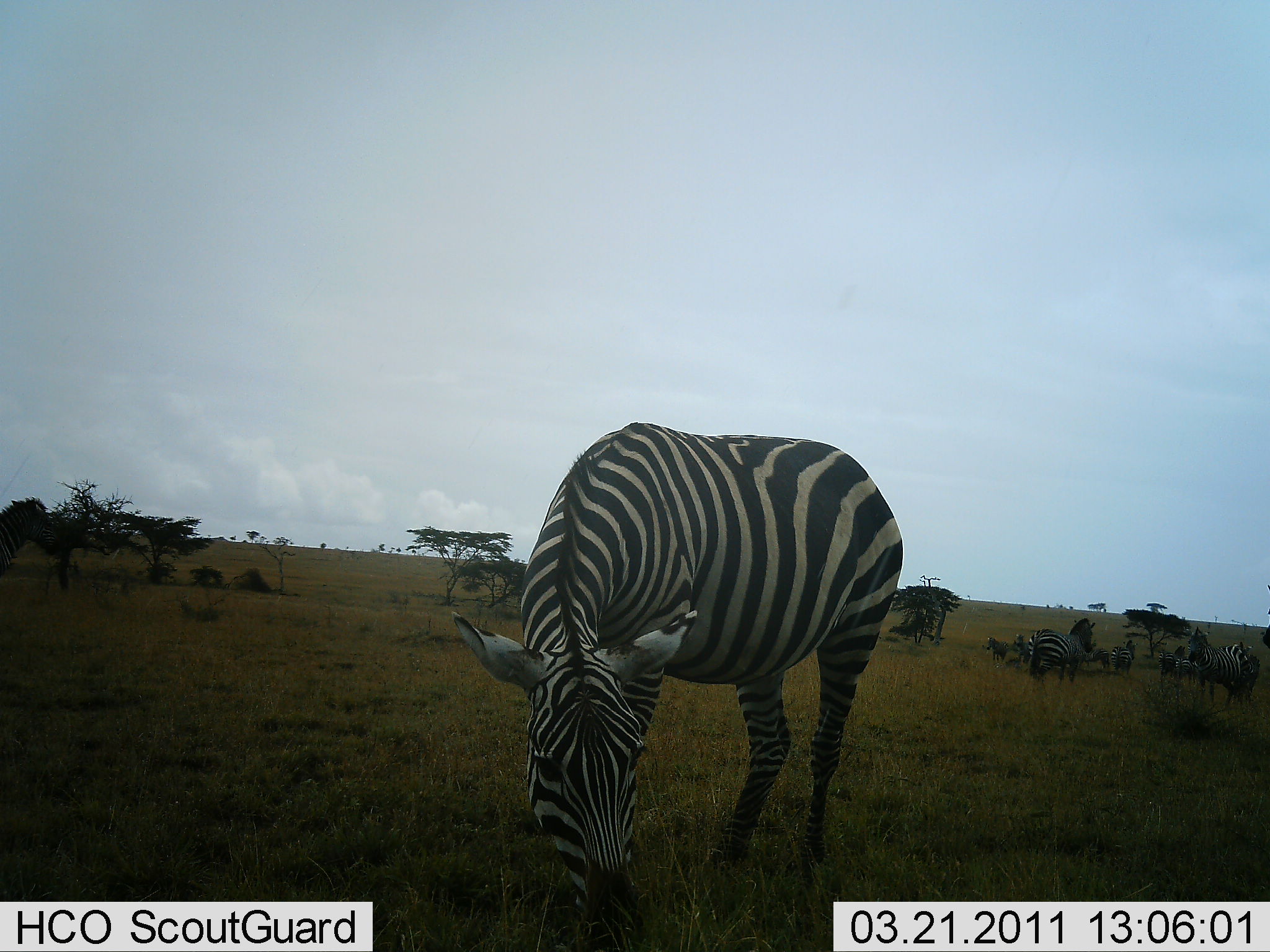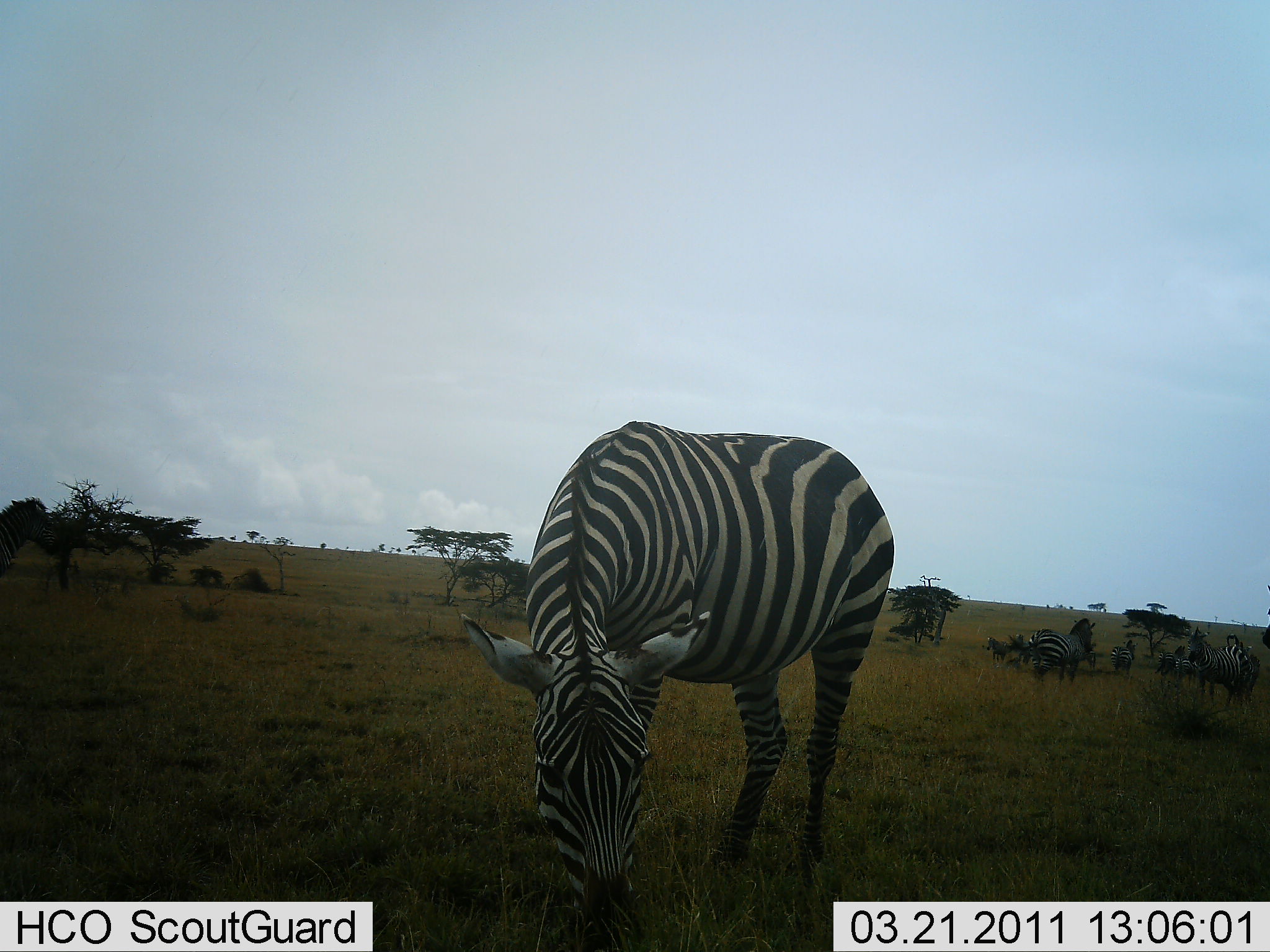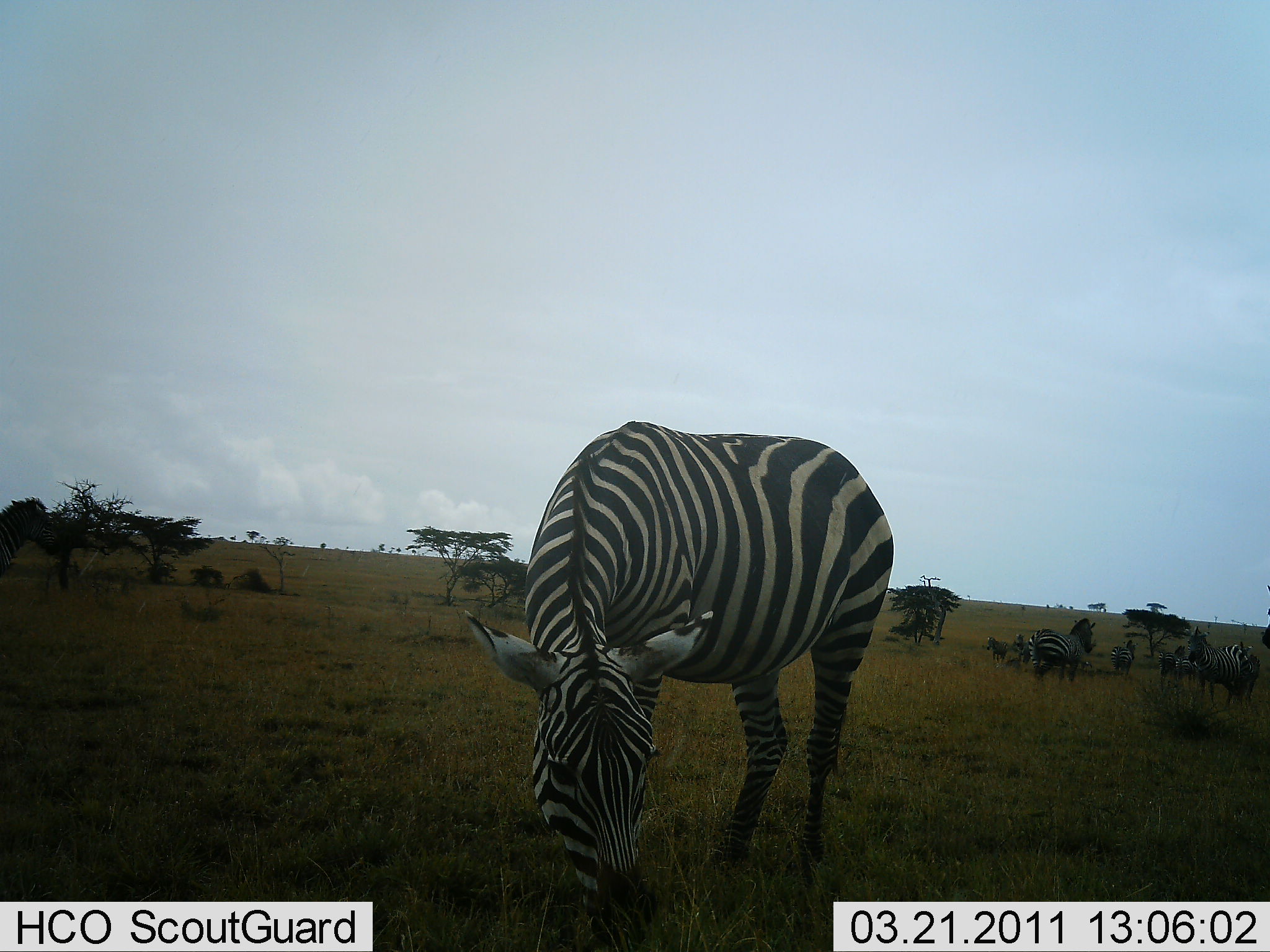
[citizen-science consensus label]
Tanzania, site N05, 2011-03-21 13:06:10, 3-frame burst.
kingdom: Animalia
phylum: Chordata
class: Mammalia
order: Perissodactyla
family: Equidae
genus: Equus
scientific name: Equus quagga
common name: plains zebra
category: zebra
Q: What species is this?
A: Zebra (plains zebra) (Equus quagga).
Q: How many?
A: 6.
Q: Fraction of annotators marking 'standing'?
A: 42%.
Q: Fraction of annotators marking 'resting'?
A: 17%.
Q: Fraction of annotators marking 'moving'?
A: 17%.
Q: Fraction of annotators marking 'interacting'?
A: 0%.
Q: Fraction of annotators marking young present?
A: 0%.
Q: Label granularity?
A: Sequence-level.